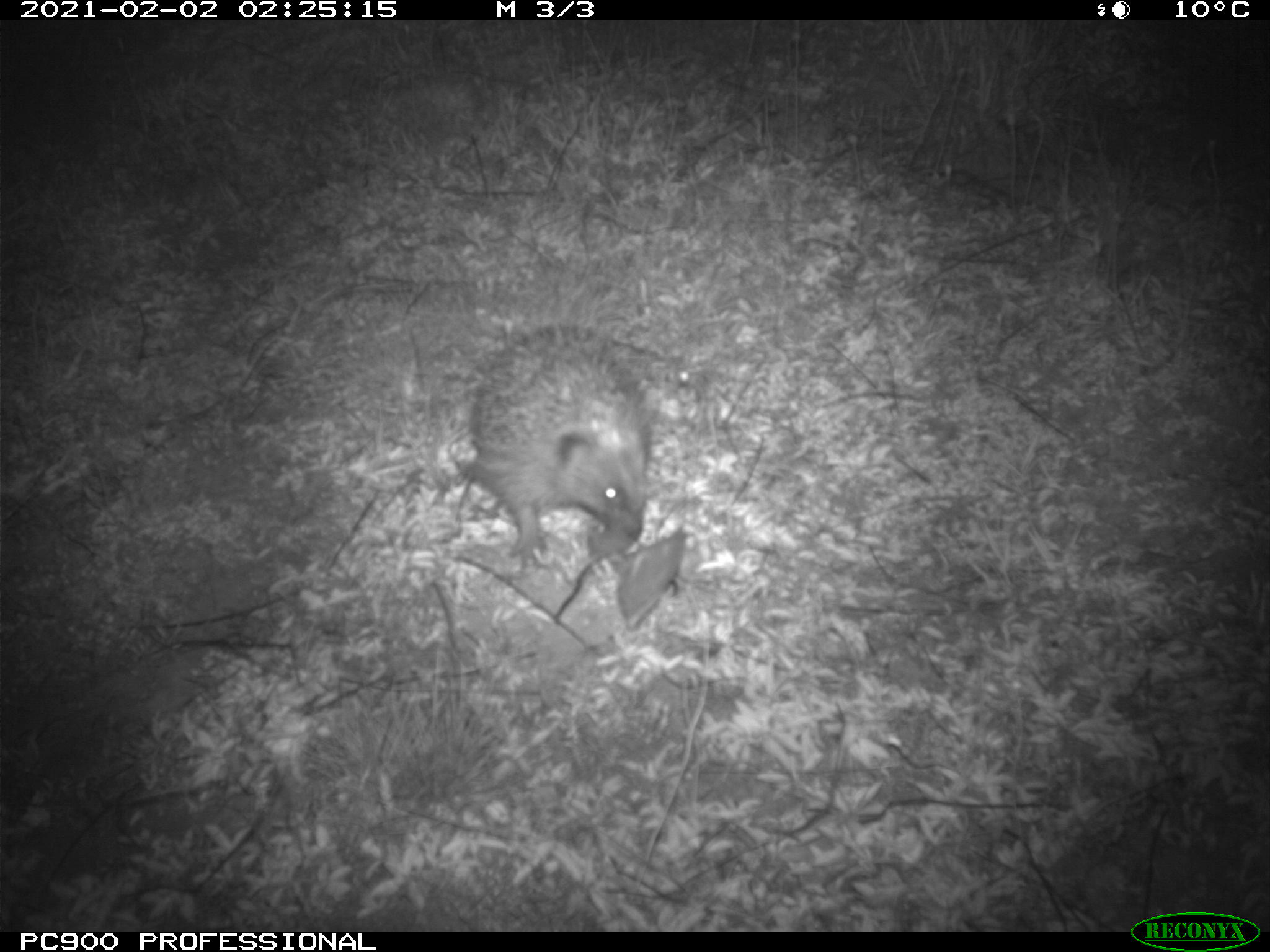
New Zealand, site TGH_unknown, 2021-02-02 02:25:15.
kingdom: Animalia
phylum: Chordata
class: Mammalia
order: Eulipotyphla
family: Erinaceidae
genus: Erinaceus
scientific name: Erinaceus europaeus europaeus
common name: european hedgehog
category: hedgehog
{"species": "hedgehog (european hedgehog) (Erinaceus europaeus europaeus)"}